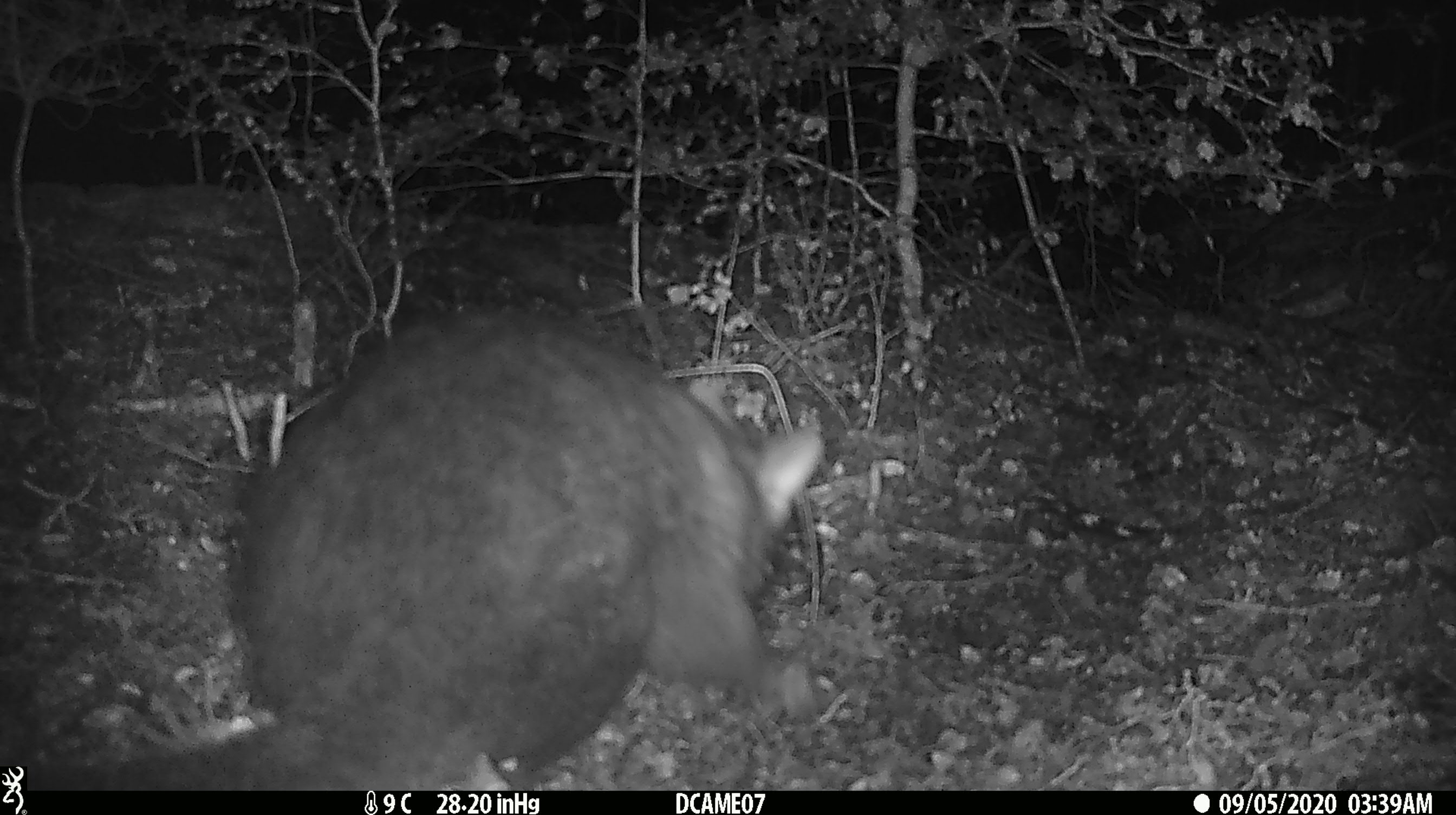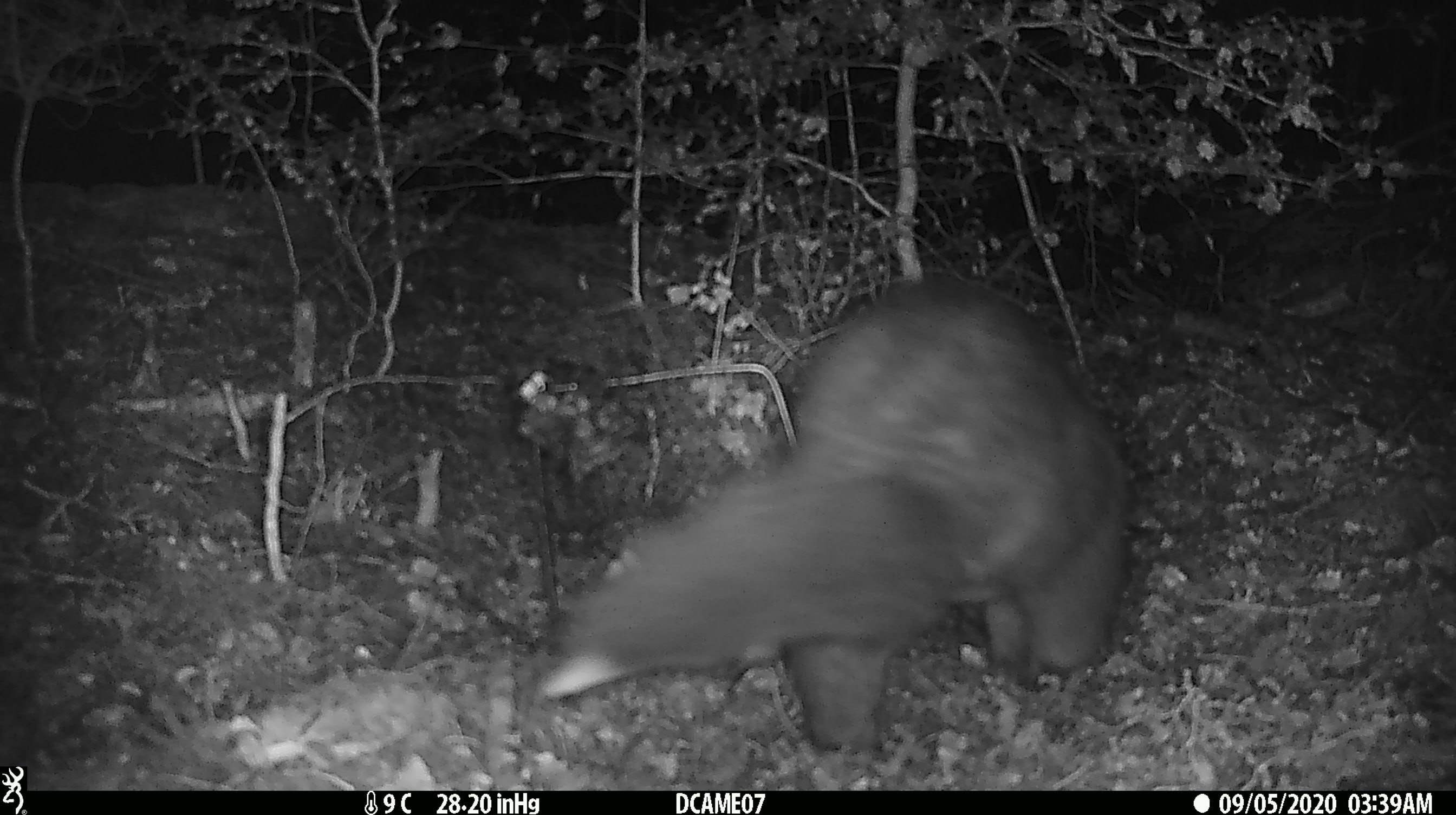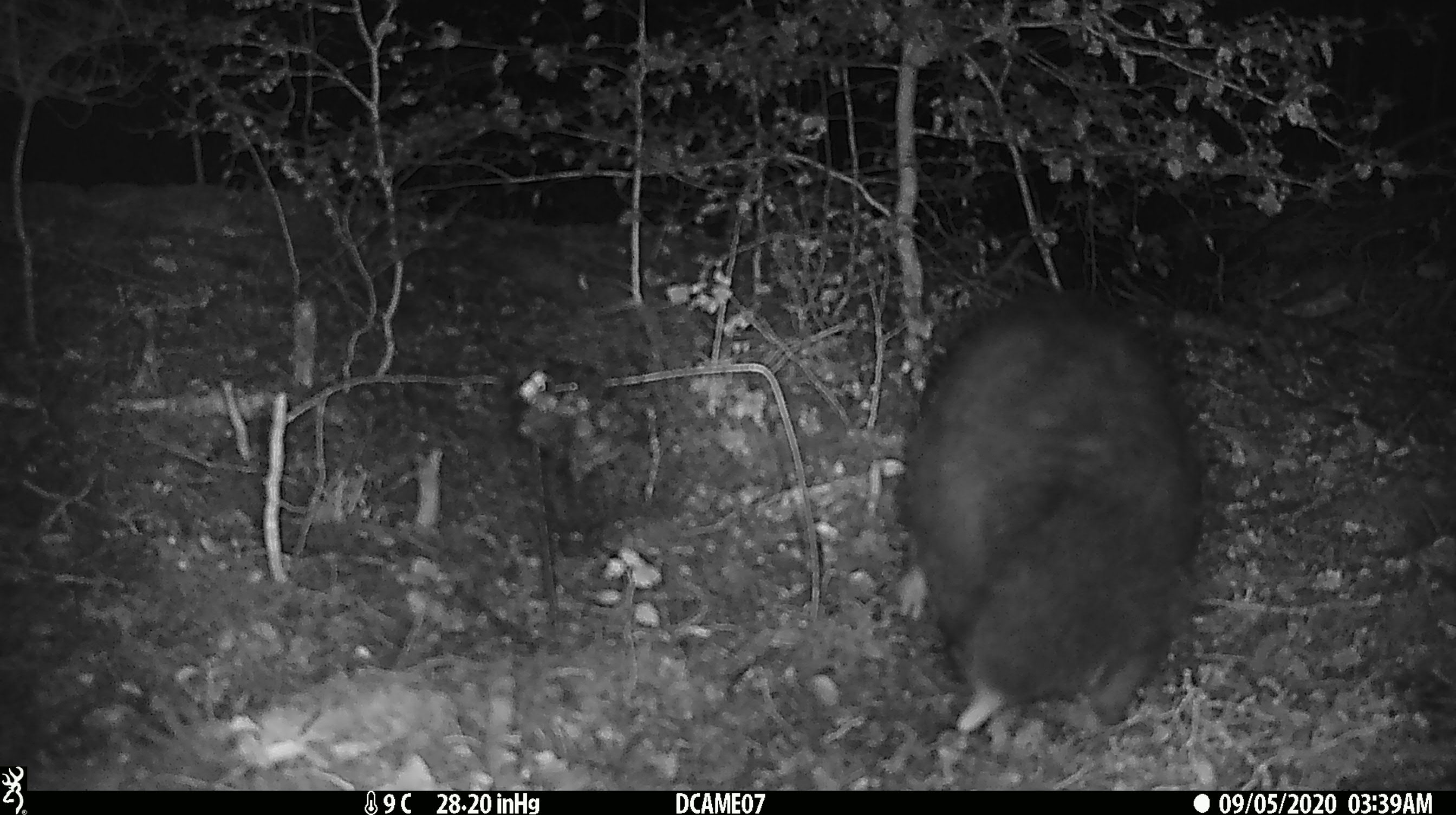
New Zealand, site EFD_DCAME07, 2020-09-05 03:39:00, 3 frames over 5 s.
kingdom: Animalia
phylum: Chordata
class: Mammalia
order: Diprotodontia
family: Phalangeridae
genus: Trichosurus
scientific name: Trichosurus vulpecula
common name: common brushtail possum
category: possum